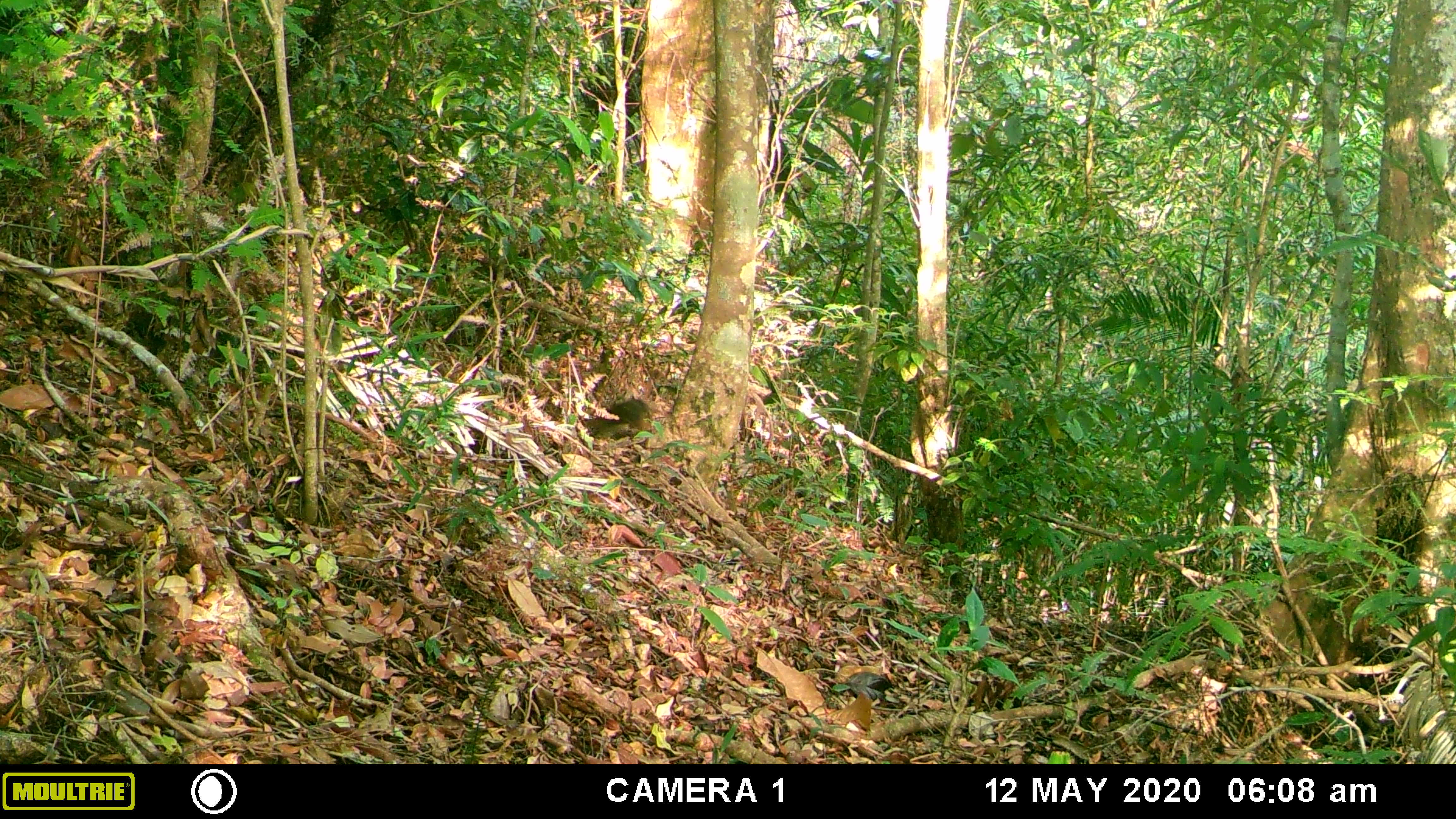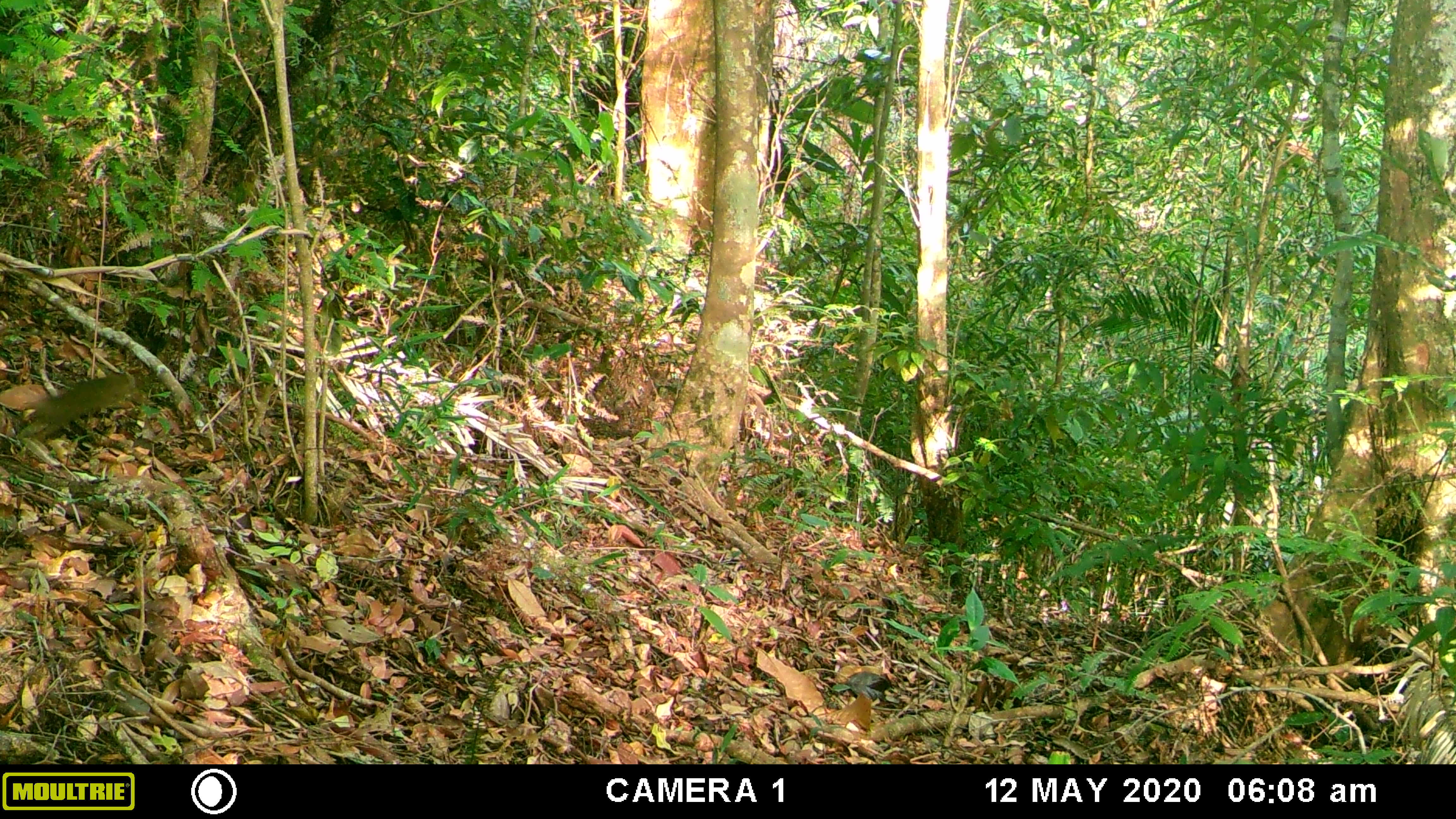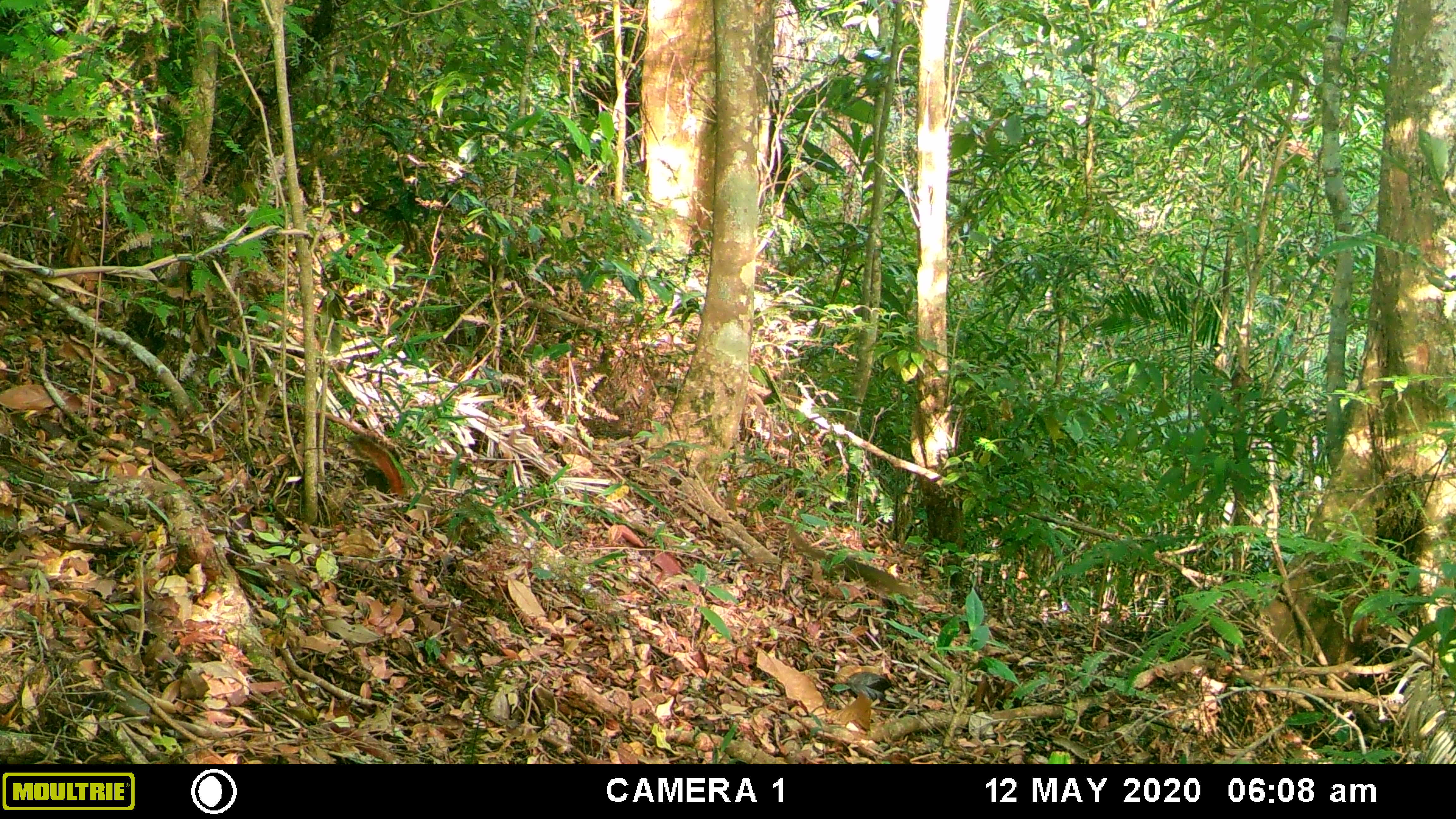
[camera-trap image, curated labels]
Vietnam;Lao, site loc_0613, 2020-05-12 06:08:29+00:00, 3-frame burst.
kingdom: Animalia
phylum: Chordata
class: Mammalia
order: Rodentia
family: Sciuridae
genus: Dremomys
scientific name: Dremomys rufigenis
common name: red-cheeked squirrel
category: red cheeked squirrel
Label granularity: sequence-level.